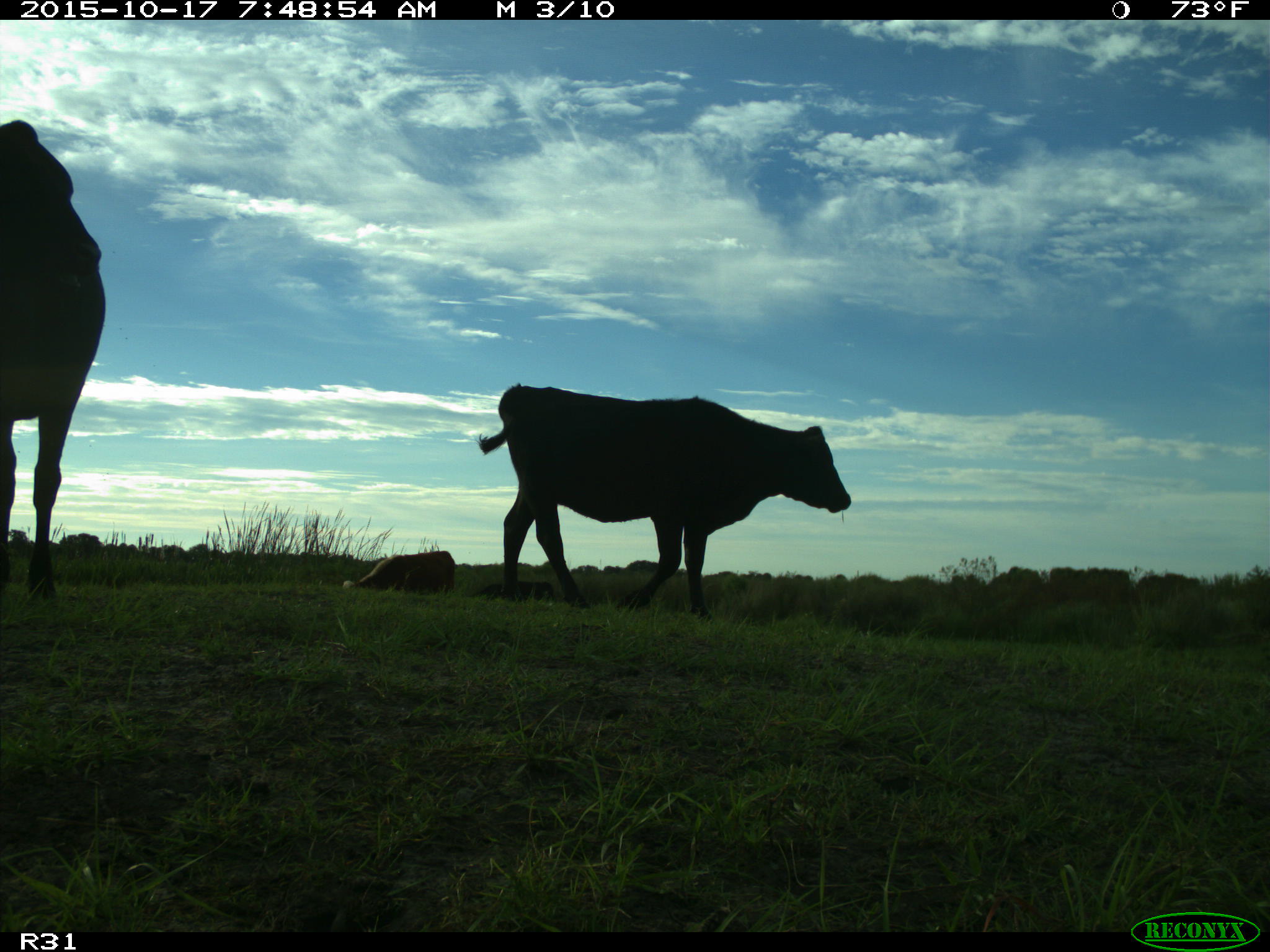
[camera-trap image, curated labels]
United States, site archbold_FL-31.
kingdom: Animalia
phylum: Chordata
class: Mammalia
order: Artiodactyla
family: Bovidae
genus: Bos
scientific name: Bos taurus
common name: domestic cow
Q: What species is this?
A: Bos taurus (domestic cow).